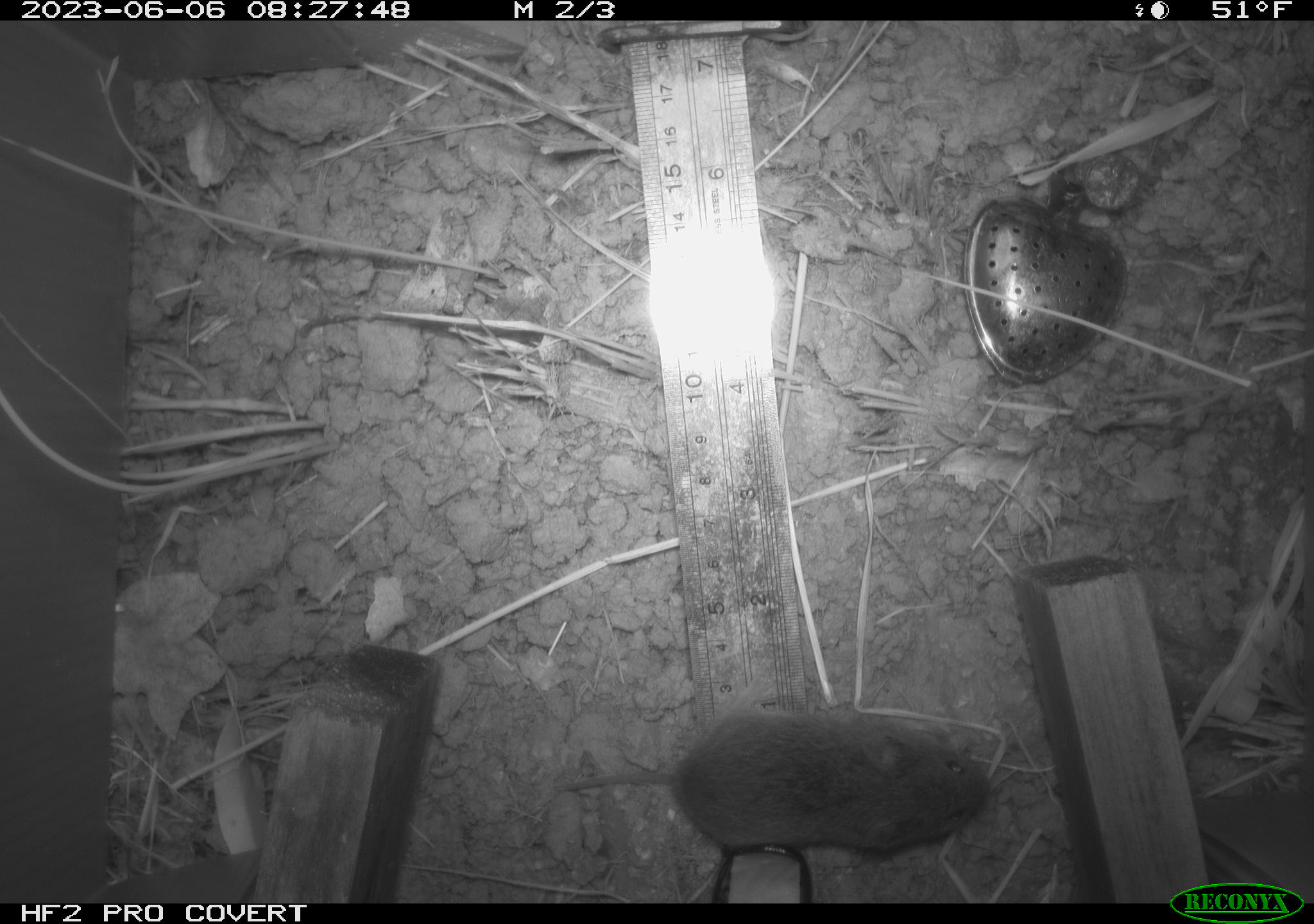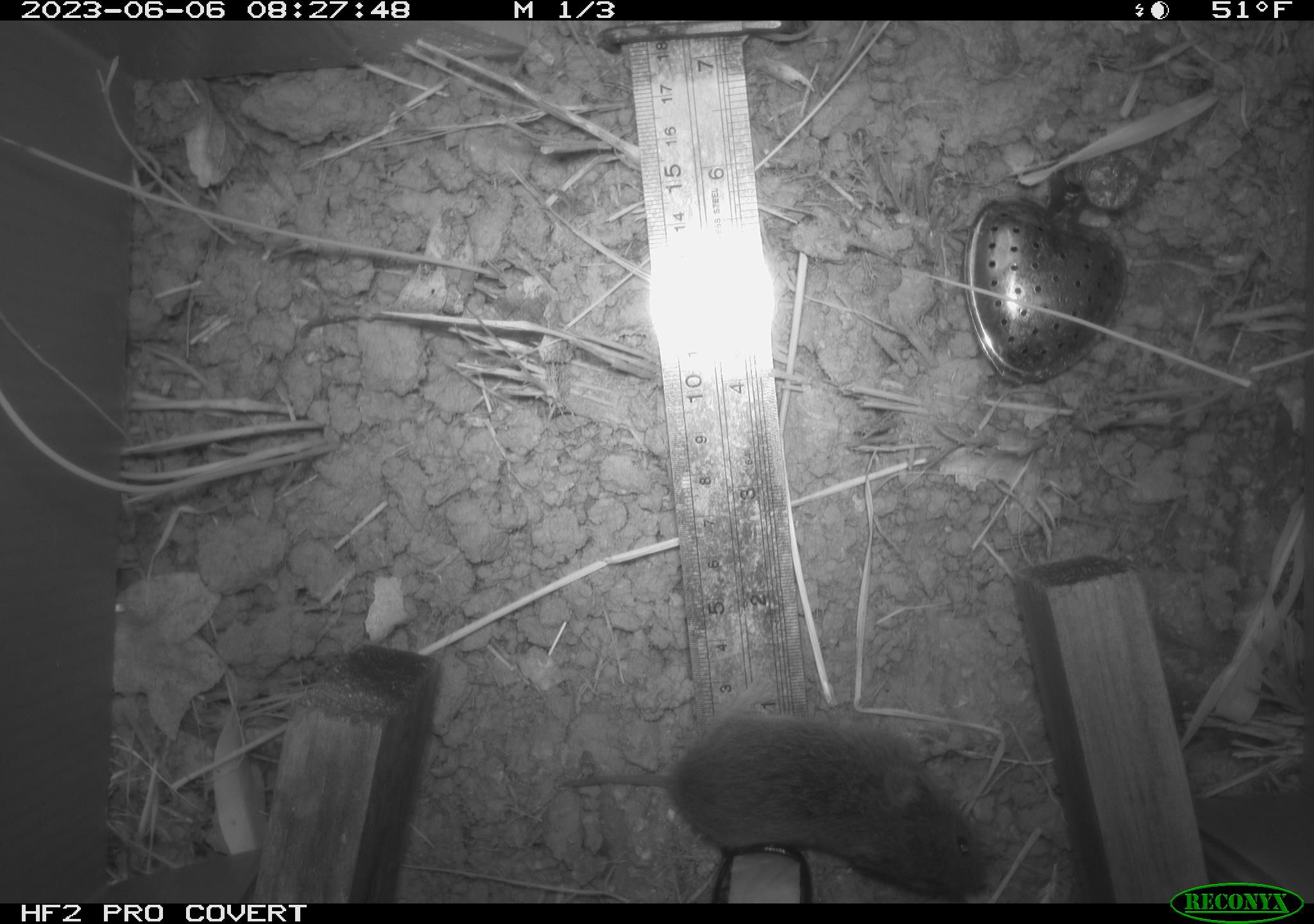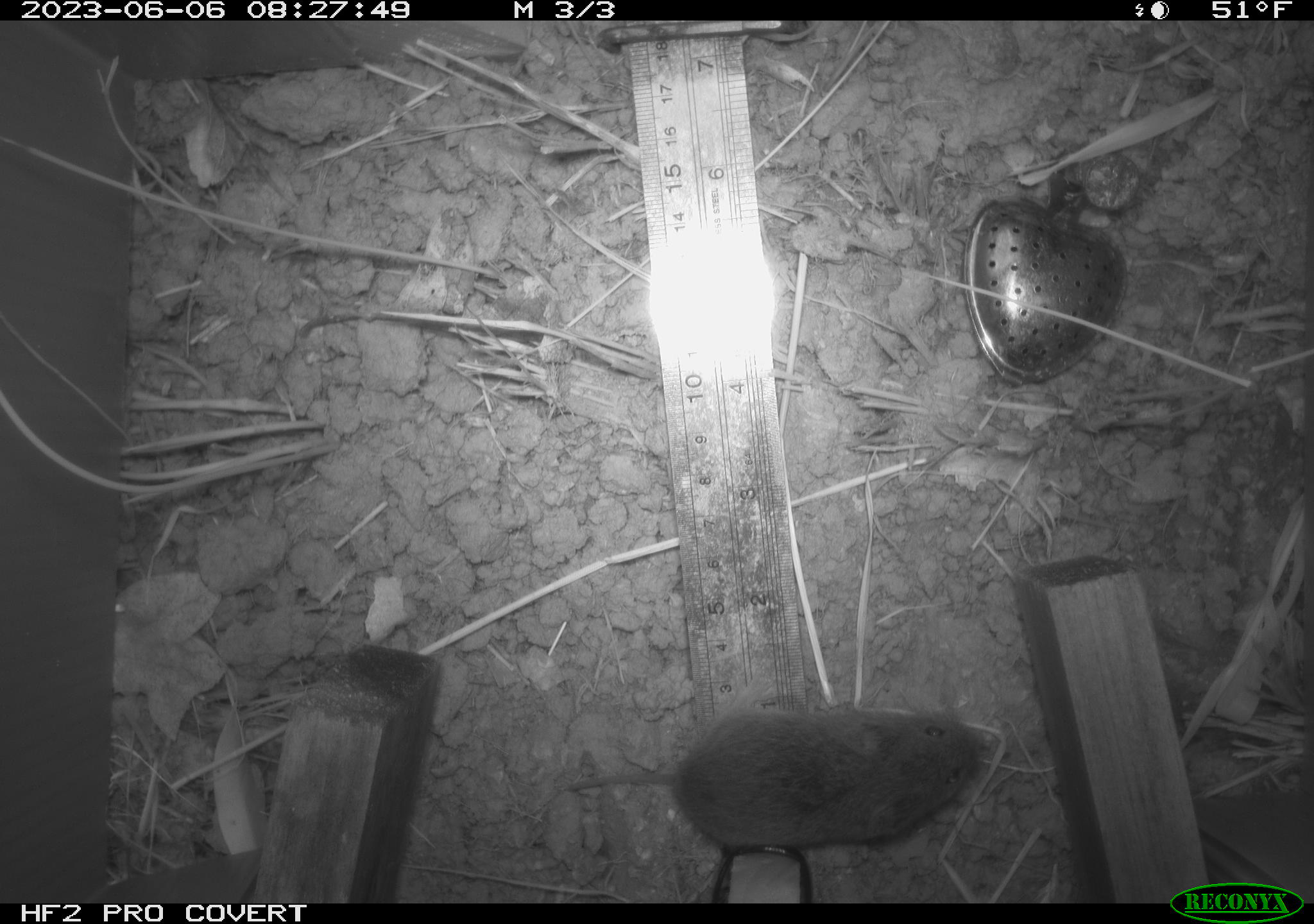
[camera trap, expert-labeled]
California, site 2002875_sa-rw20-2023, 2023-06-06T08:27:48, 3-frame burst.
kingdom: Animalia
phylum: Chordata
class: Mammalia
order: Rodentia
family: Cricetidae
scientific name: Arvicolinae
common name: voles, lemmings, and muskrats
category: arvicolinae subfamily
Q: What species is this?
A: Arvicolinae subfamily (voles, lemmings, and muskrats) (Arvicolinae).